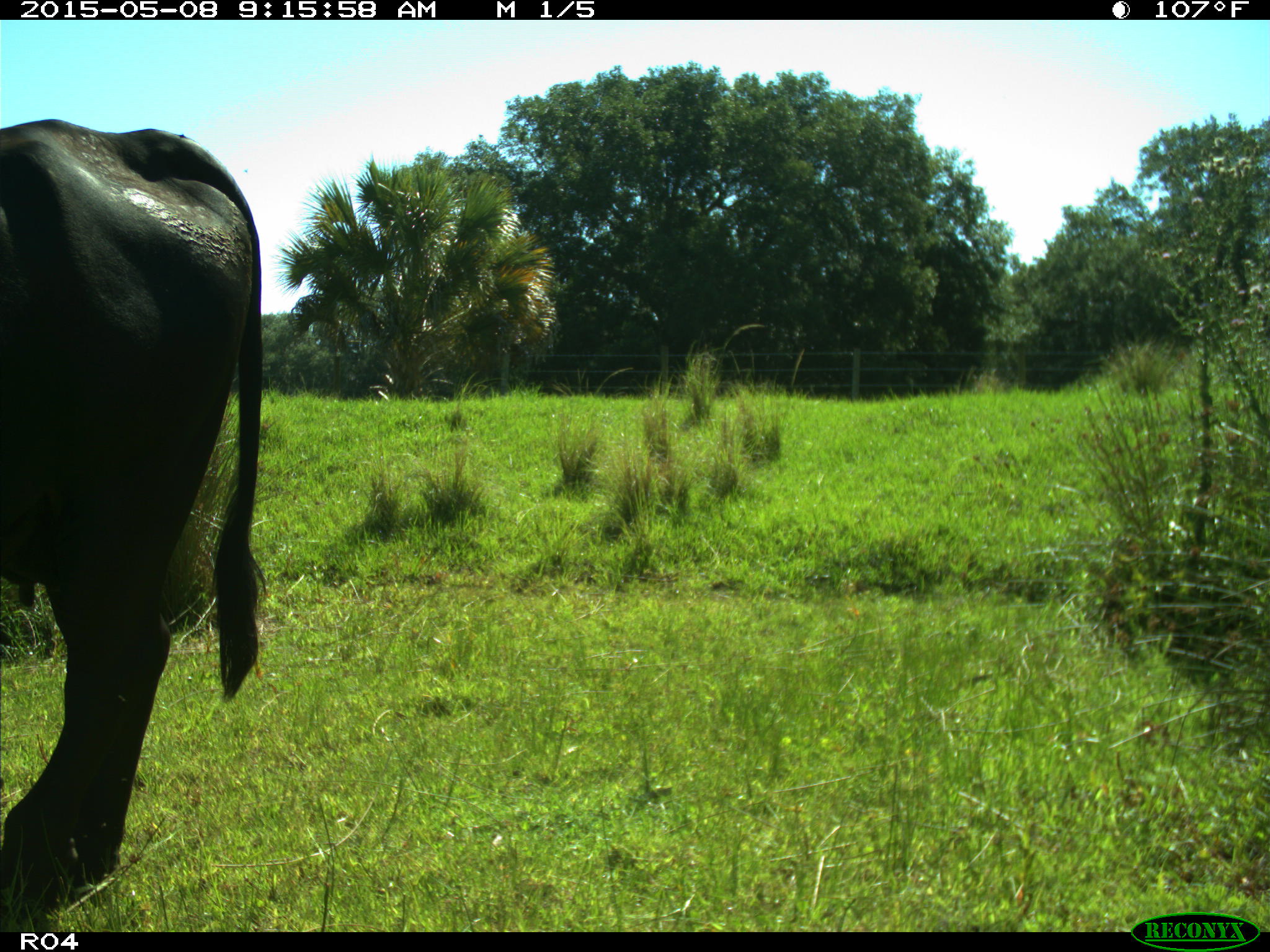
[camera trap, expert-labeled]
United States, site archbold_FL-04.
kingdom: Animalia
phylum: Chordata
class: Mammalia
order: Artiodactyla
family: Bovidae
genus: Bos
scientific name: Bos taurus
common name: domestic cow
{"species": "Bos taurus (domestic cow)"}